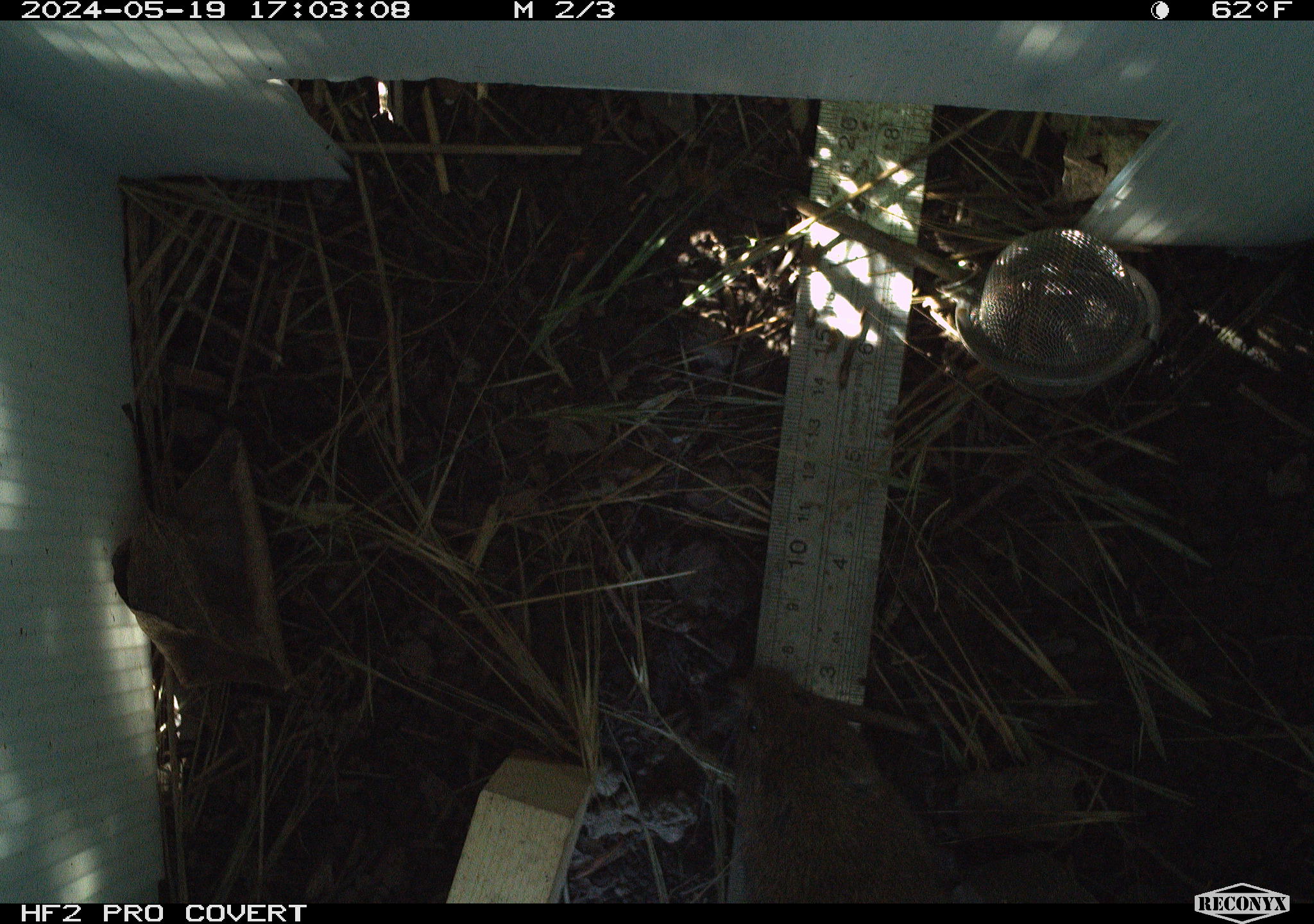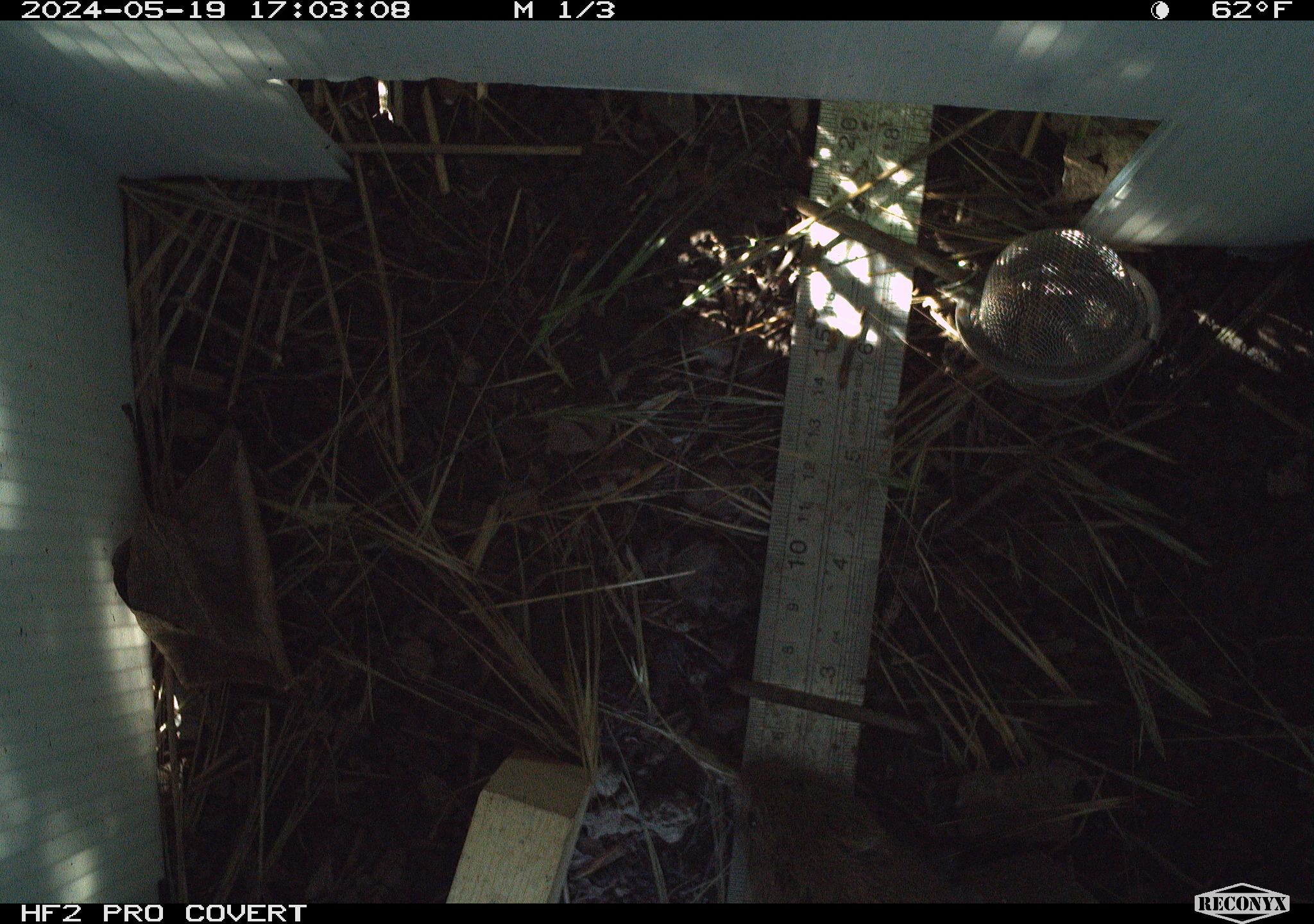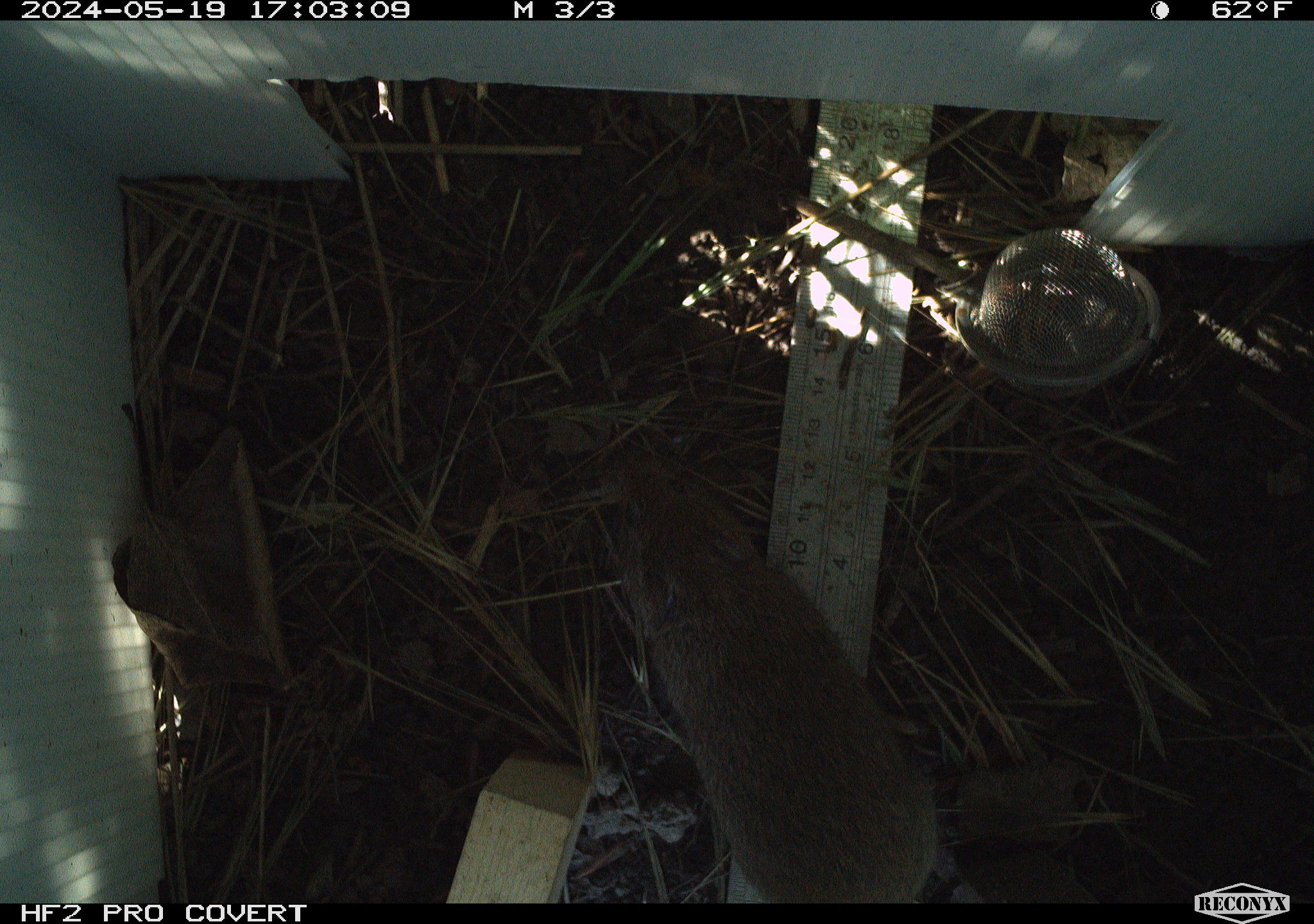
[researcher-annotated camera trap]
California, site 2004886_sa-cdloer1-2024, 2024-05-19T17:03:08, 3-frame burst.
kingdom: Animalia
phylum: Chordata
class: Mammalia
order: Rodentia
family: Cricetidae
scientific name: Arvicolinae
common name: voles, lemmings, and muskrats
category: arvicolinae subfamily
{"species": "arvicolinae subfamily (voles, lemmings, and muskrats) (Arvicolinae)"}